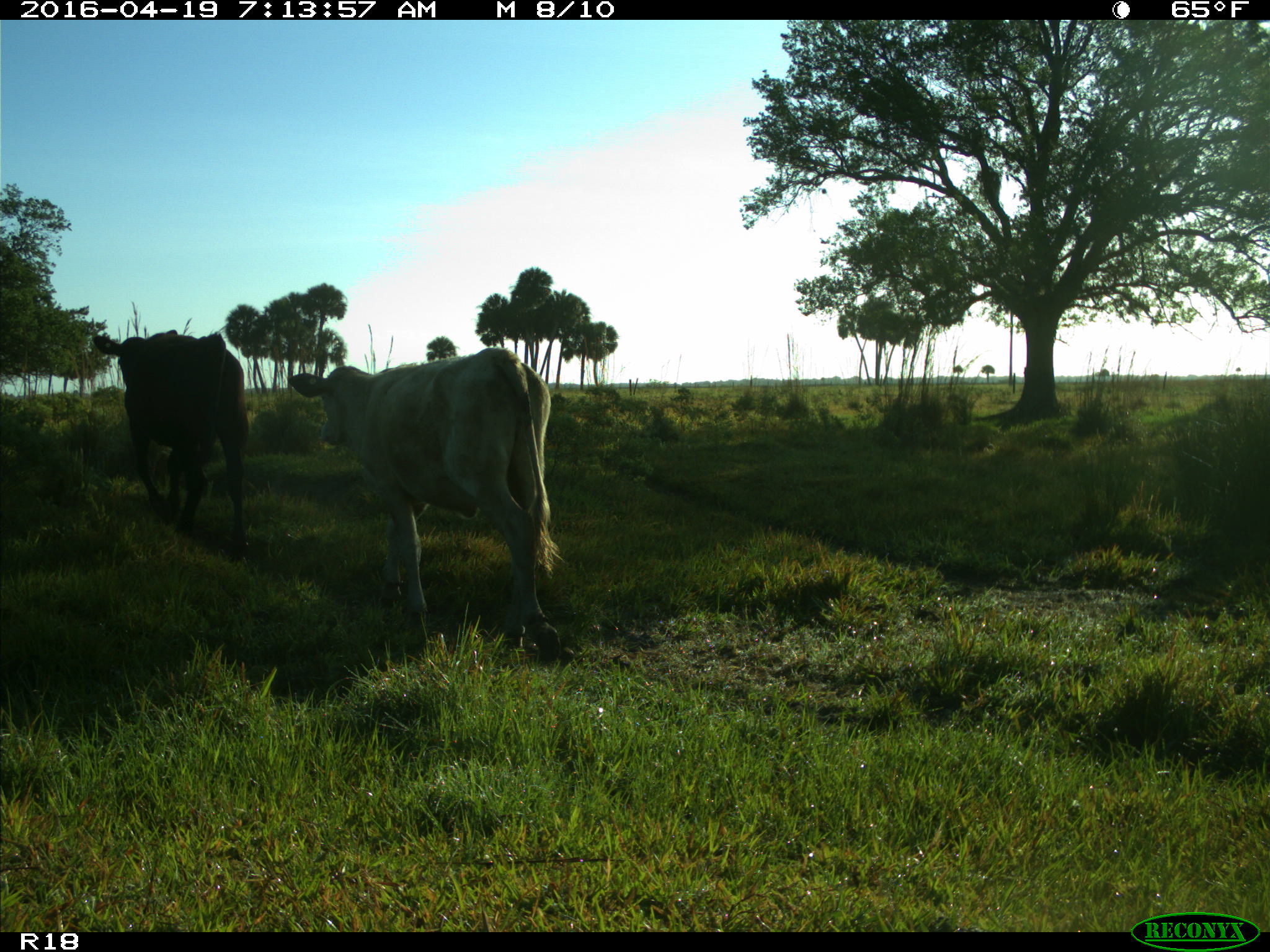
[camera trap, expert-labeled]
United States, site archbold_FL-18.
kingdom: Animalia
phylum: Chordata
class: Mammalia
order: Artiodactyla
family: Bovidae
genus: Bos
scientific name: Bos taurus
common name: domestic cow